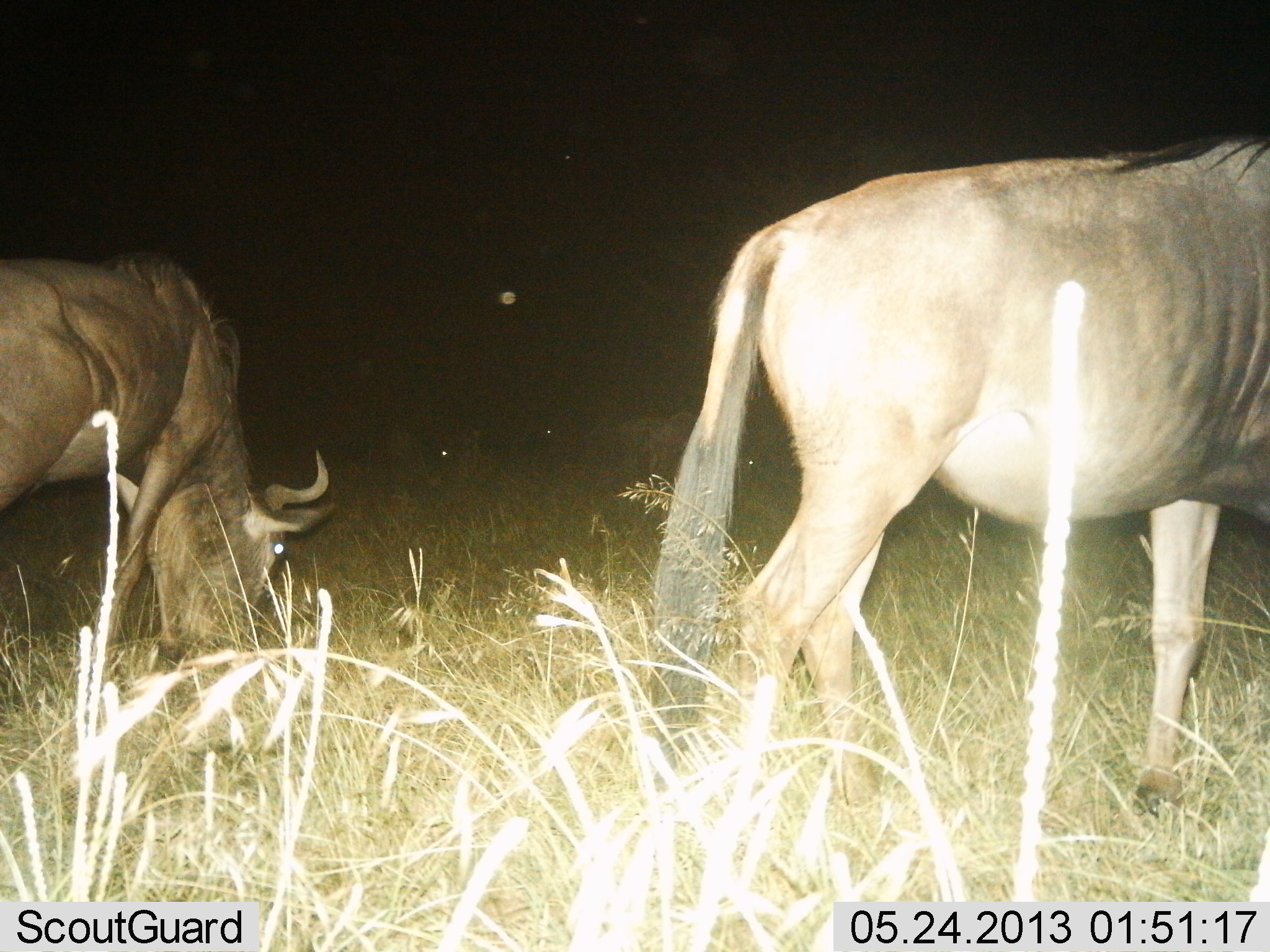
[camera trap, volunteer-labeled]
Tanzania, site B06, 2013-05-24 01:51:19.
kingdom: Animalia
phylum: Chordata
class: Mammalia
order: Artiodactyla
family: Bovidae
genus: Connochaetes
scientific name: Connochaetes taurinus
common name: blue wildebeest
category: wildebeest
Wildebeest (blue wildebeest) (Connochaetes taurinus), count 2. Behavior (volunteer vote fractions): standing 30%, resting 0%, moving 30%, interacting 0%. Young present (vote fraction): 0%. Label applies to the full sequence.